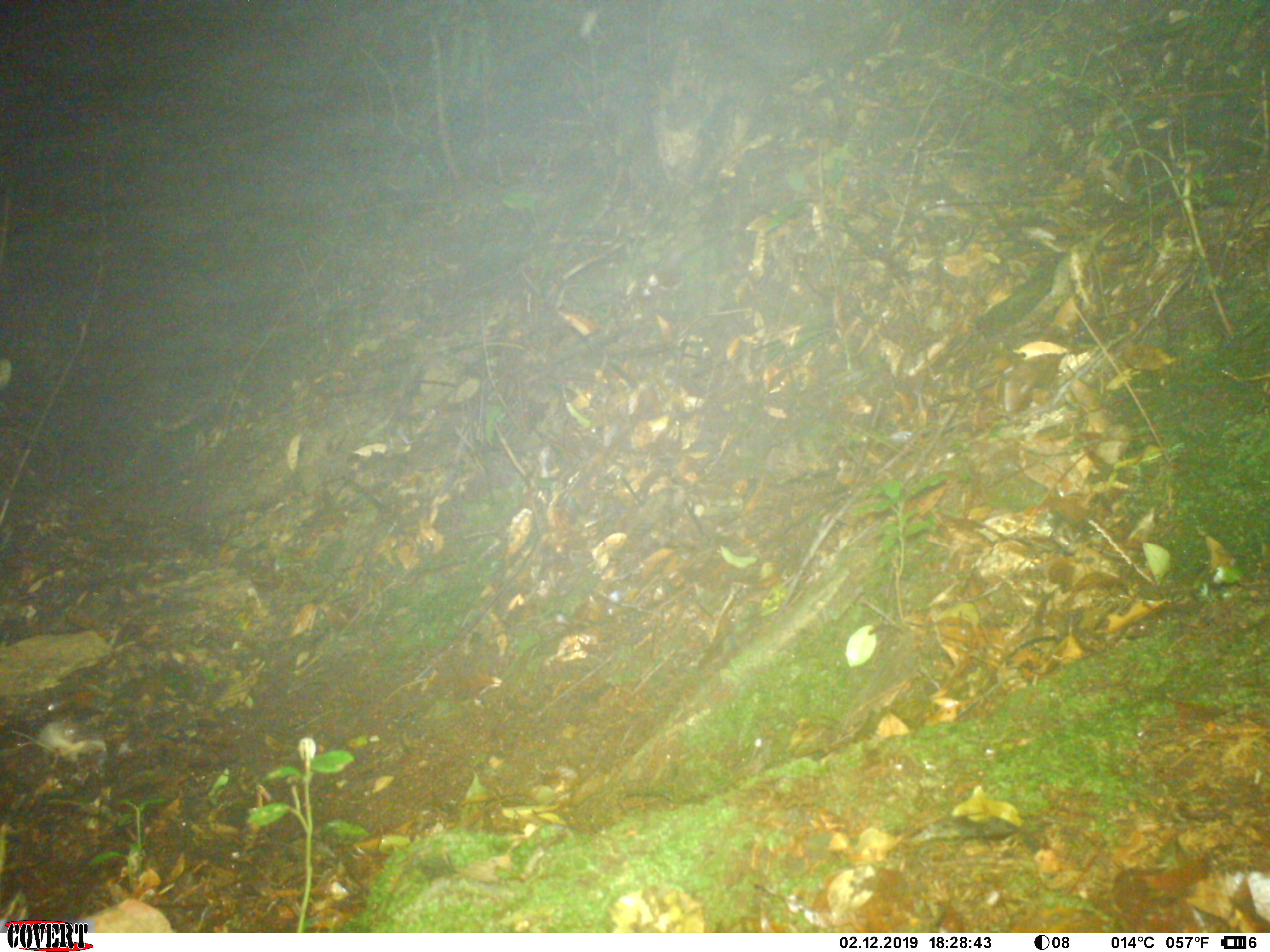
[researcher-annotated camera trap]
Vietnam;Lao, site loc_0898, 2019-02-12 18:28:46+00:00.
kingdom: Animalia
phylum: Chordata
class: Mammalia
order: Artiodactyla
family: Cervidae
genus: Muntiacus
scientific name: Muntiacus rooseveltorum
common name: roosevelt's muntjac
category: roosevelts muntjac group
Roosevelts muntjac group (roosevelt's muntjac) (Muntiacus rooseveltorum). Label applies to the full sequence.